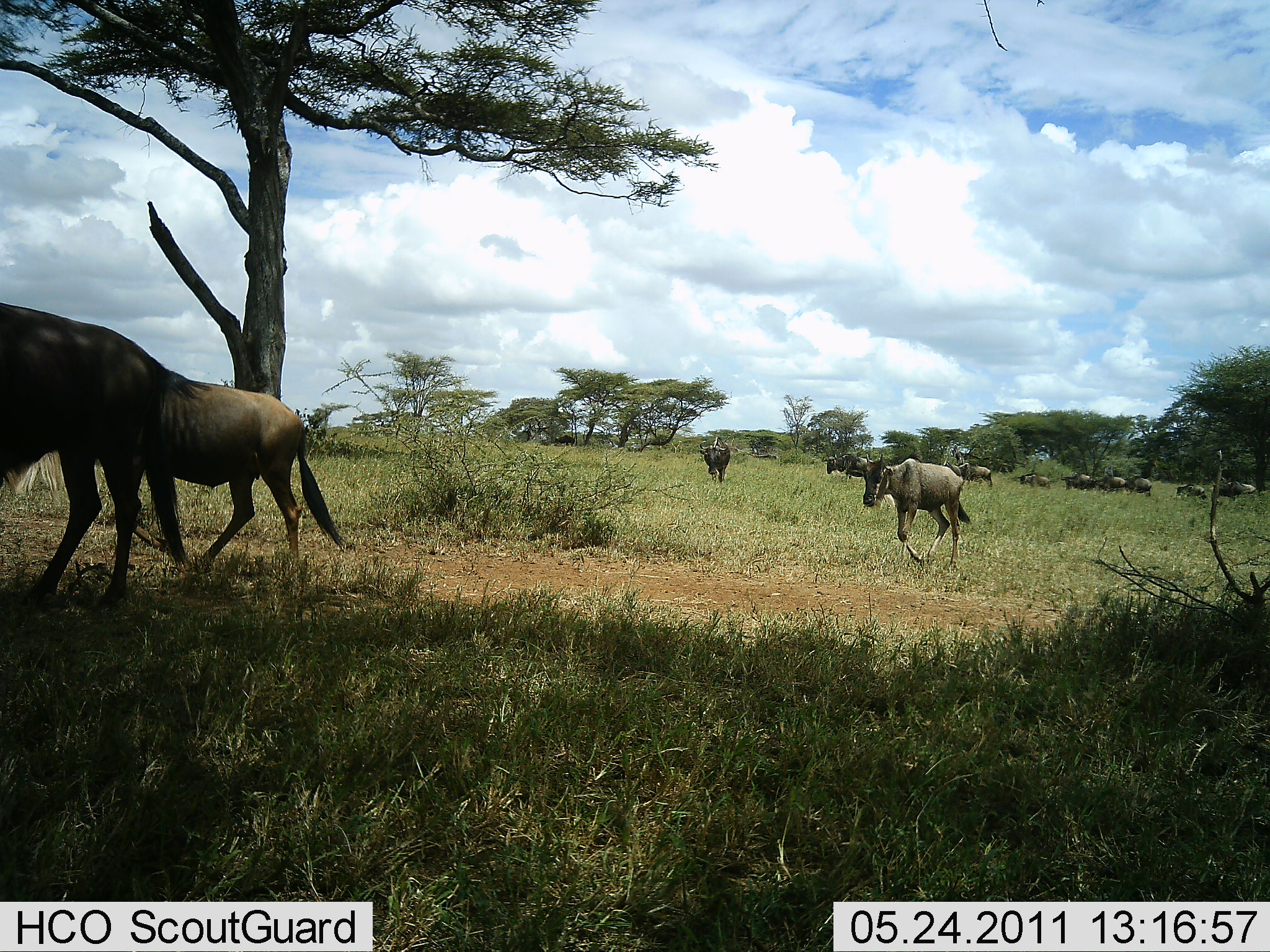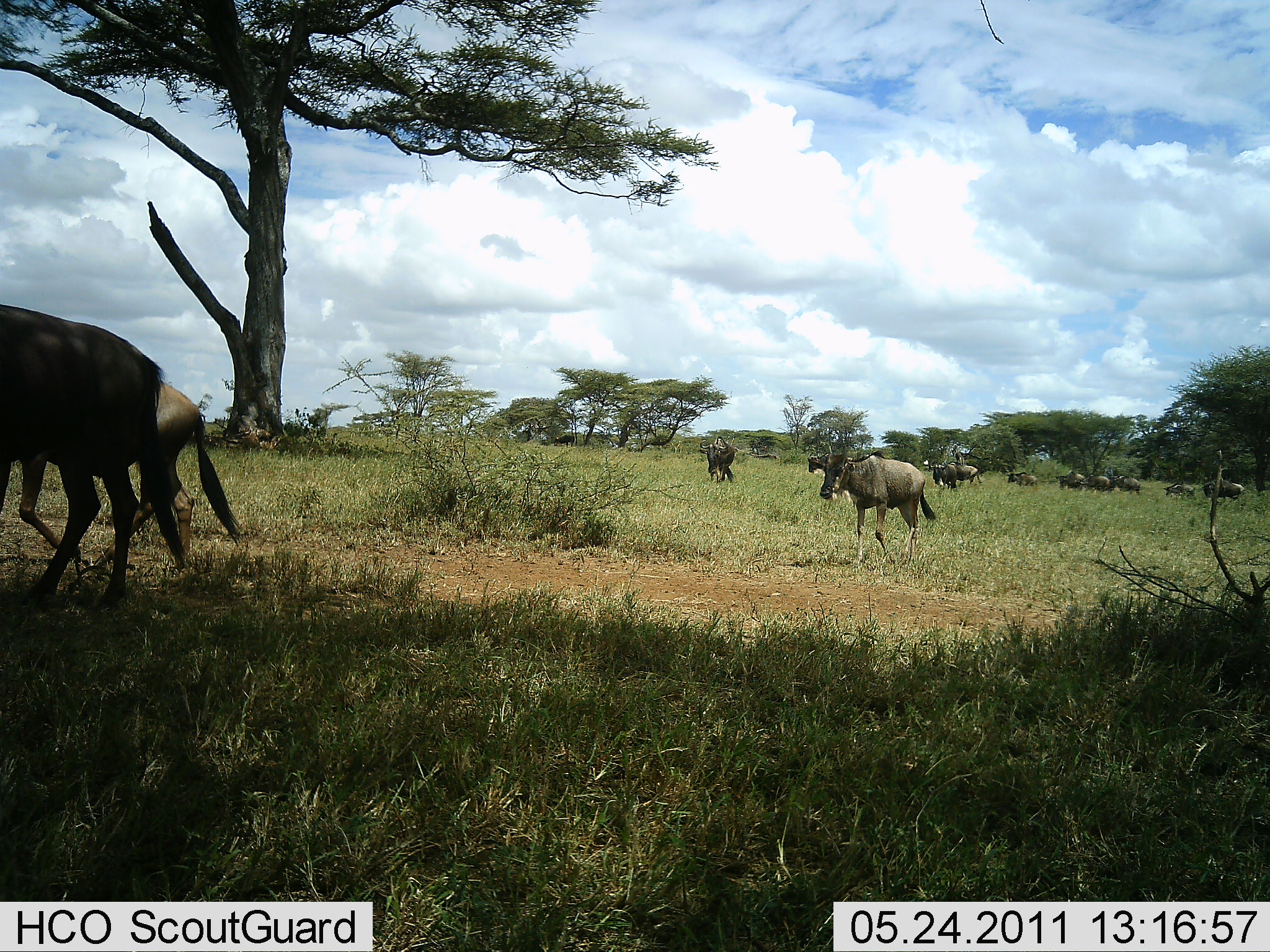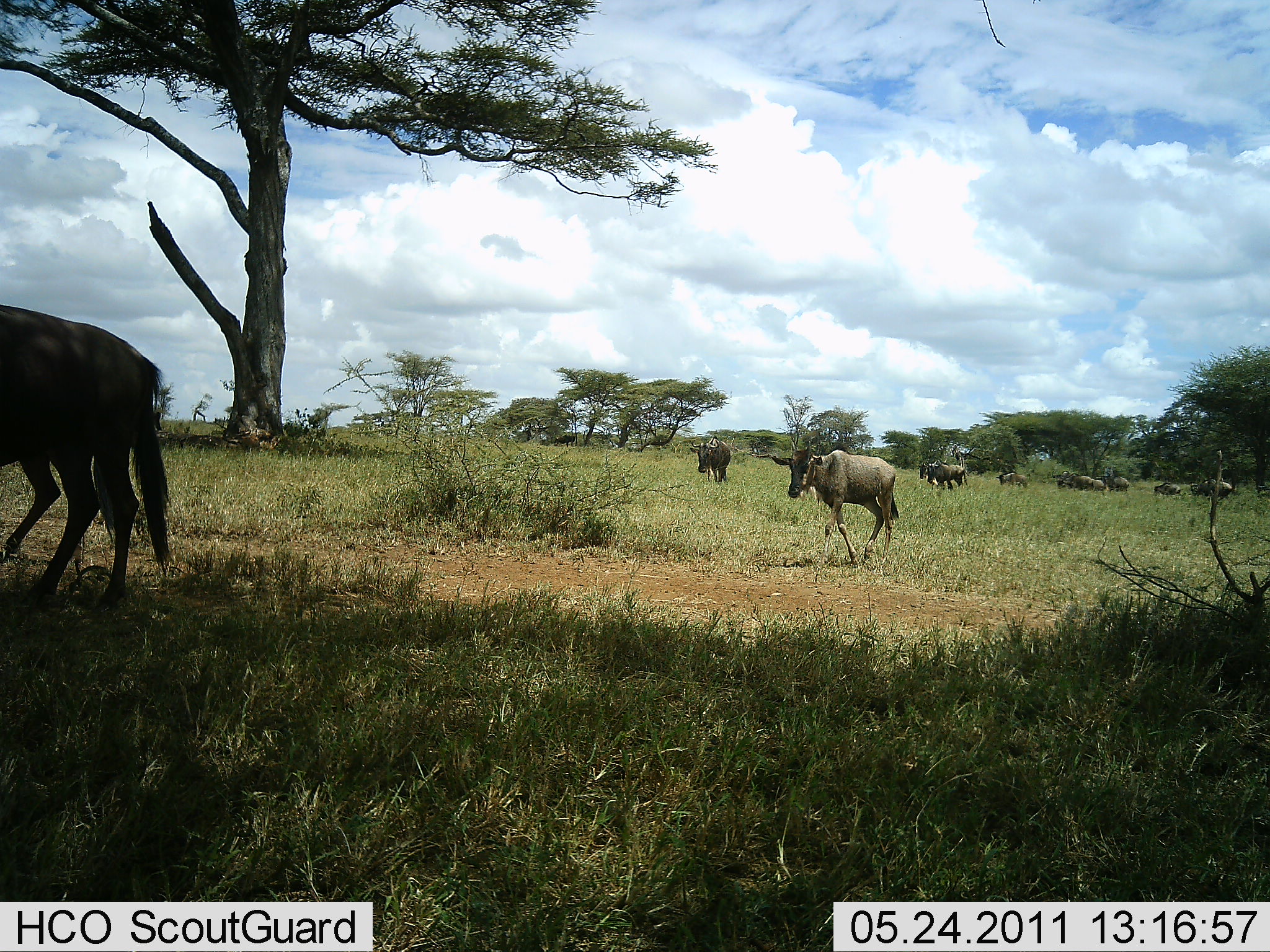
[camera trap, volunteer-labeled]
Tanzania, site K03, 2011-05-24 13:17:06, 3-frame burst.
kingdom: Animalia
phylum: Chordata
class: Mammalia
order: Artiodactyla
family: Bovidae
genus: Connochaetes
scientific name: Connochaetes taurinus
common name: blue wildebeest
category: wildebeest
Wildebeest (blue wildebeest) (Connochaetes taurinus), count 11-50. Behavior (volunteer vote fractions): standing 25%, resting 0%, moving 100%, interacting 0%. Young present (vote fraction): 8%. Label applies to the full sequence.